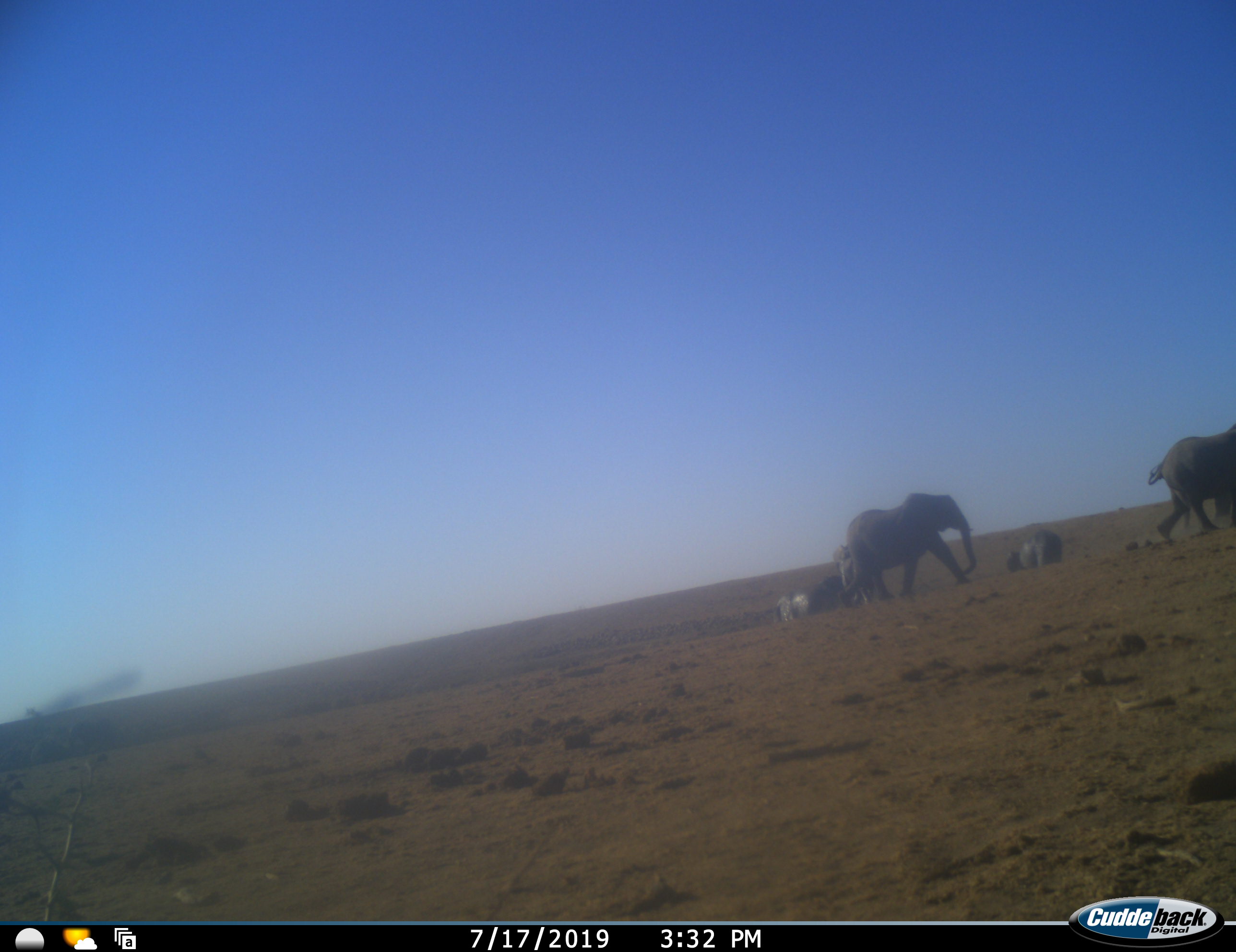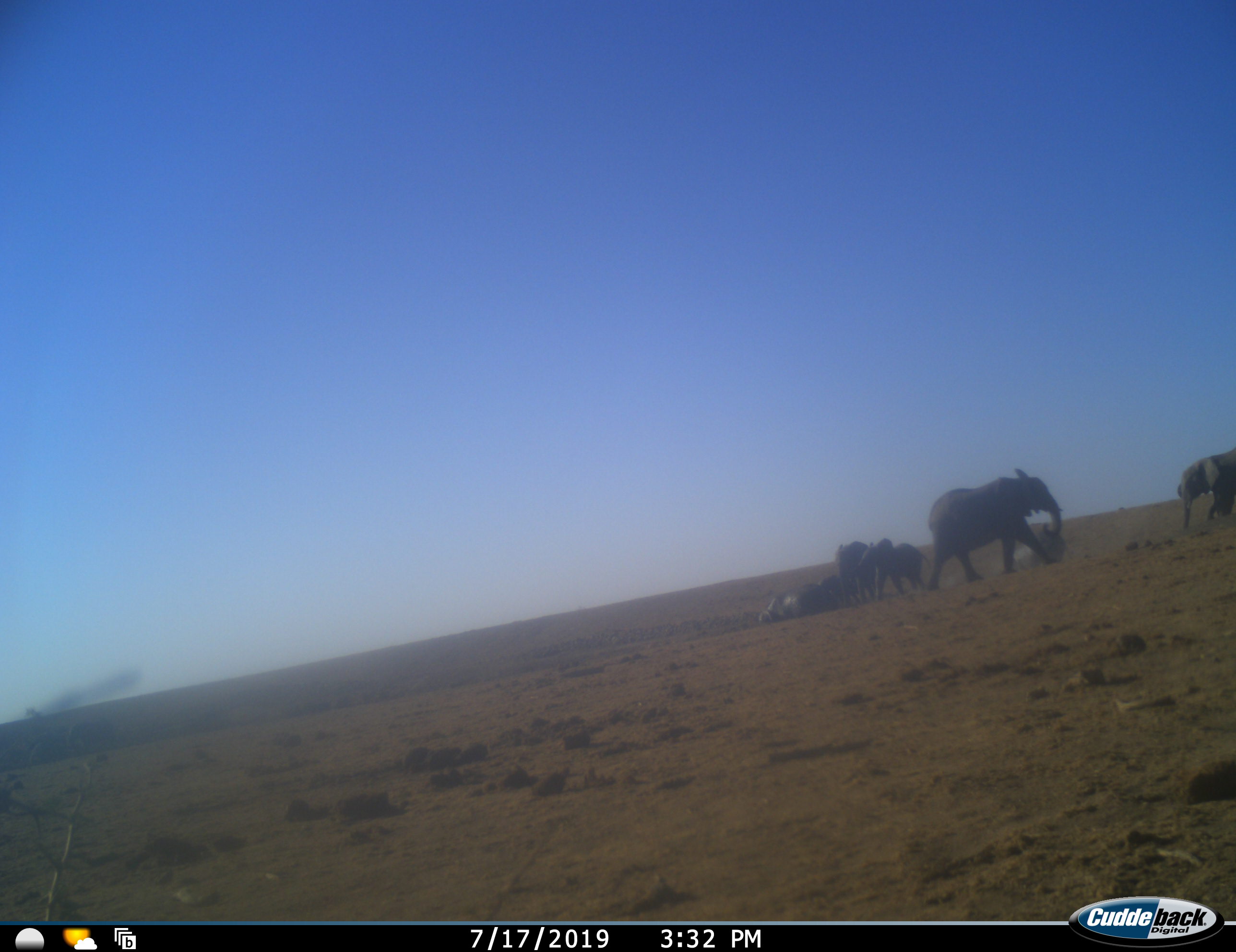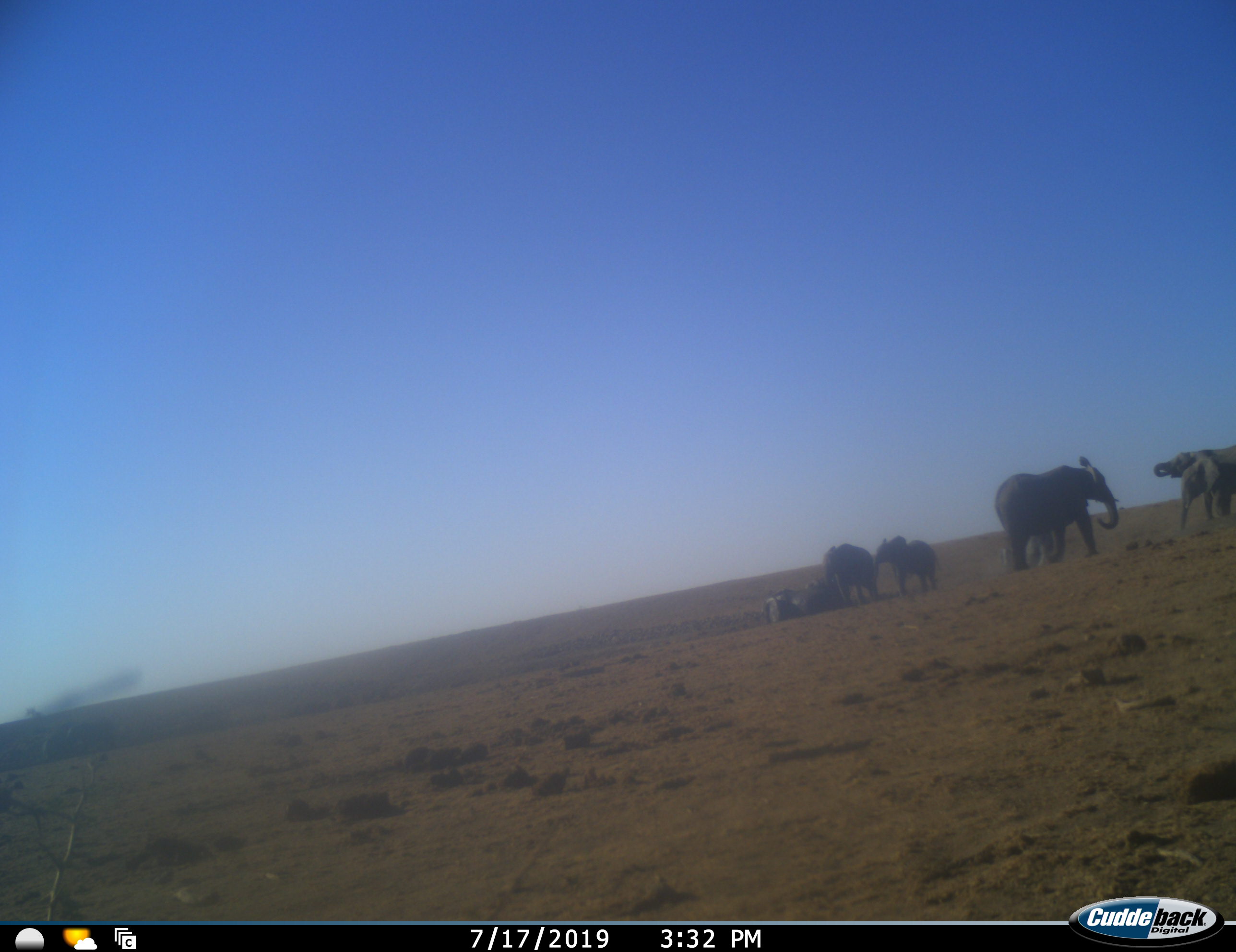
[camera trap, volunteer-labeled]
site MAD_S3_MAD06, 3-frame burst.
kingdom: Animalia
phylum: Chordata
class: Mammalia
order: Proboscidea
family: Elephantidae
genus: Loxodonta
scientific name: Loxodonta africana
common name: african bush elephant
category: elephant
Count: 8.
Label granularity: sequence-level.